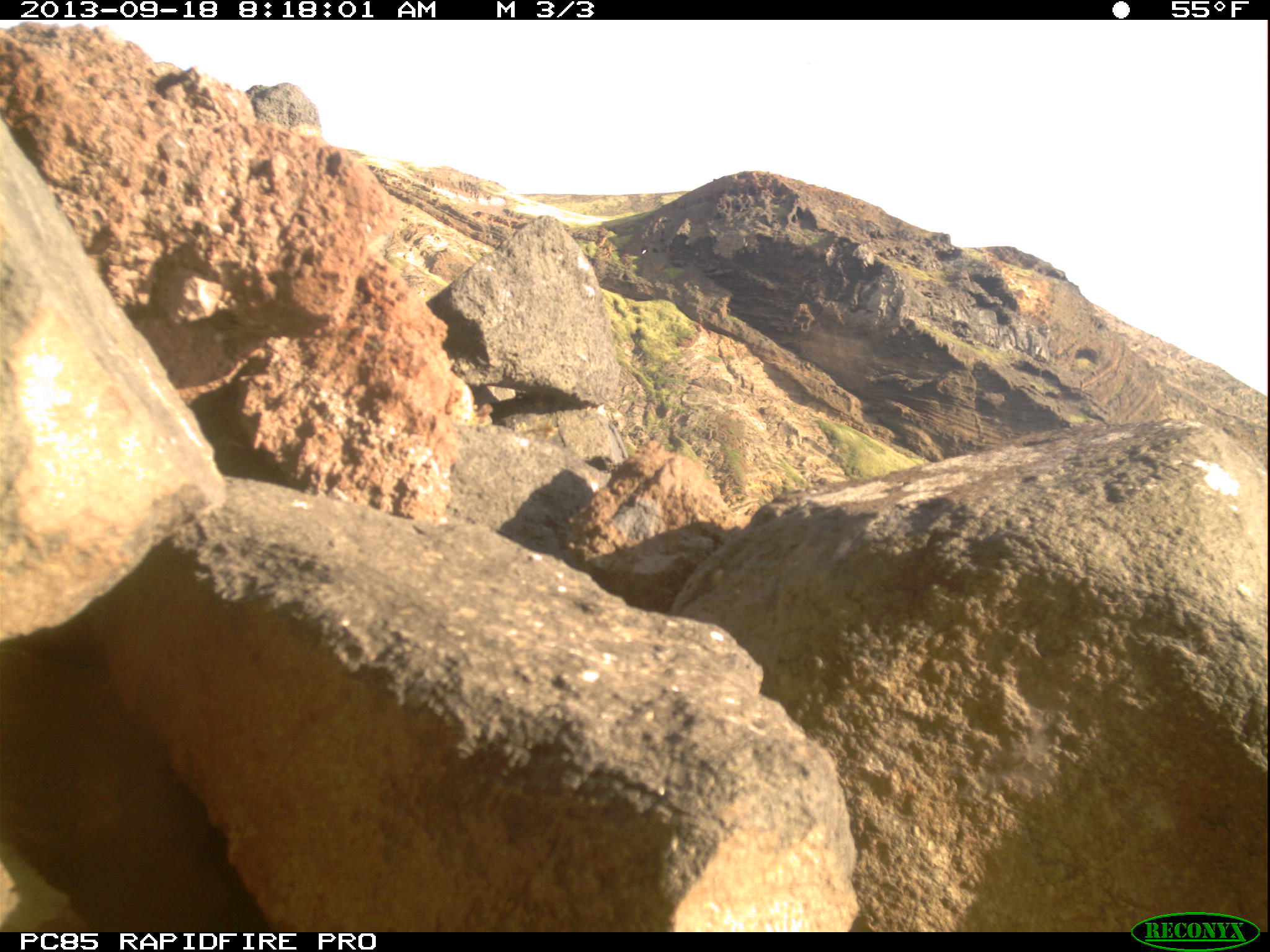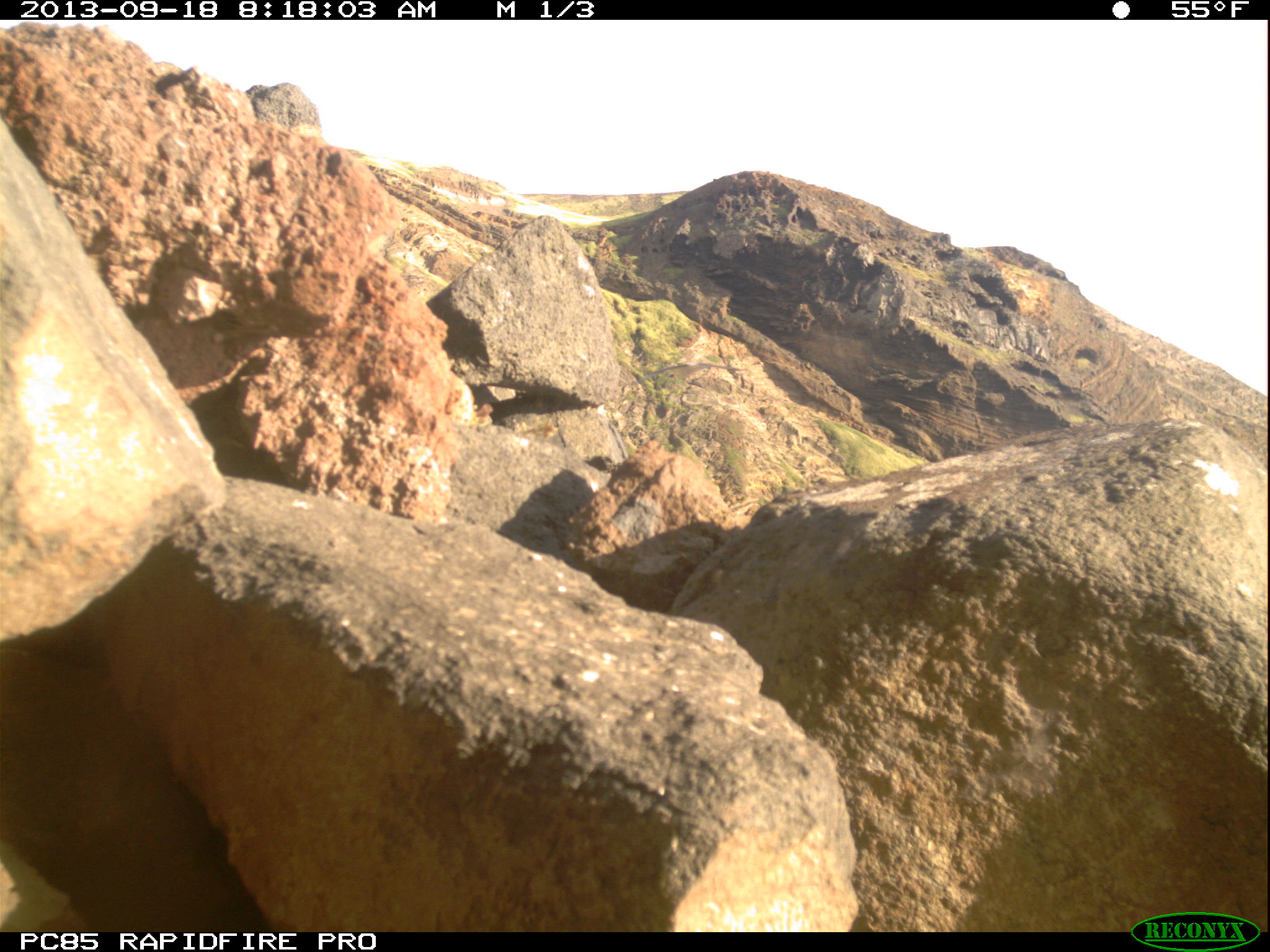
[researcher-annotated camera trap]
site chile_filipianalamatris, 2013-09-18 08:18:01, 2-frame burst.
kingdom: Animalia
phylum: Chordata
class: Aves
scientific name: Aves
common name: bird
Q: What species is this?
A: Bird (Aves).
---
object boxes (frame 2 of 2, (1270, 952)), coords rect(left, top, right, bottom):
bird: rect(635, 358, 737, 392)